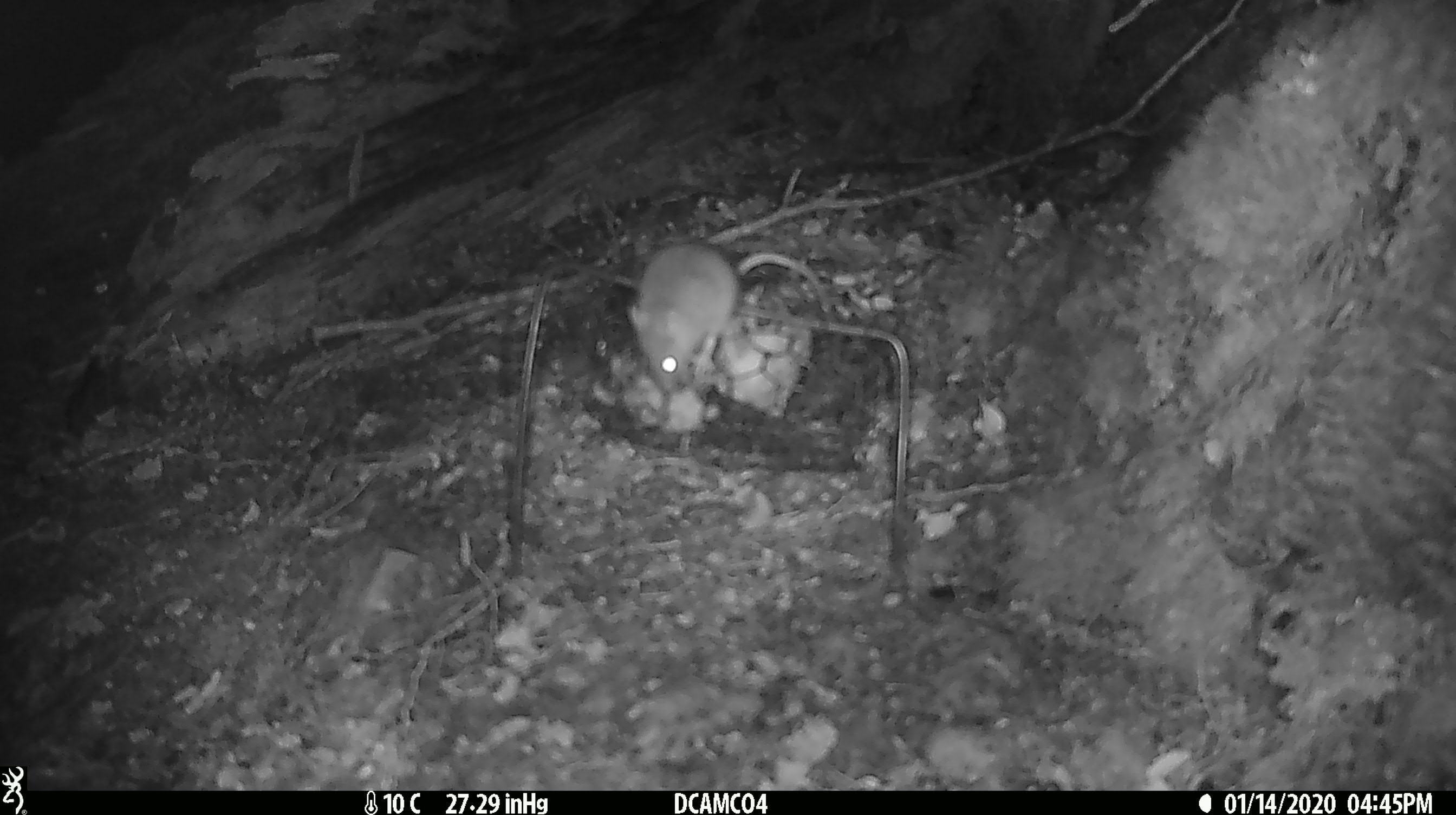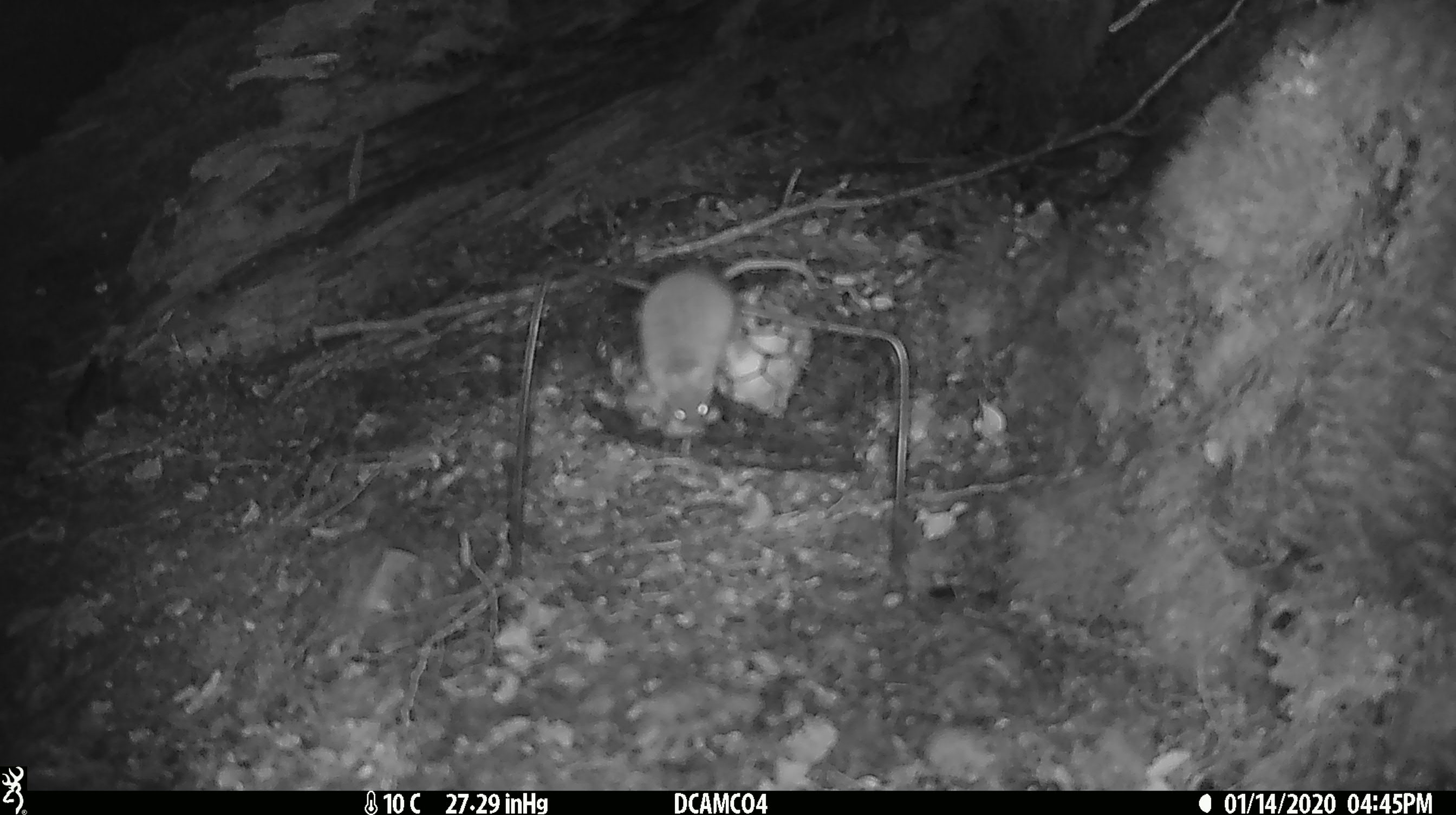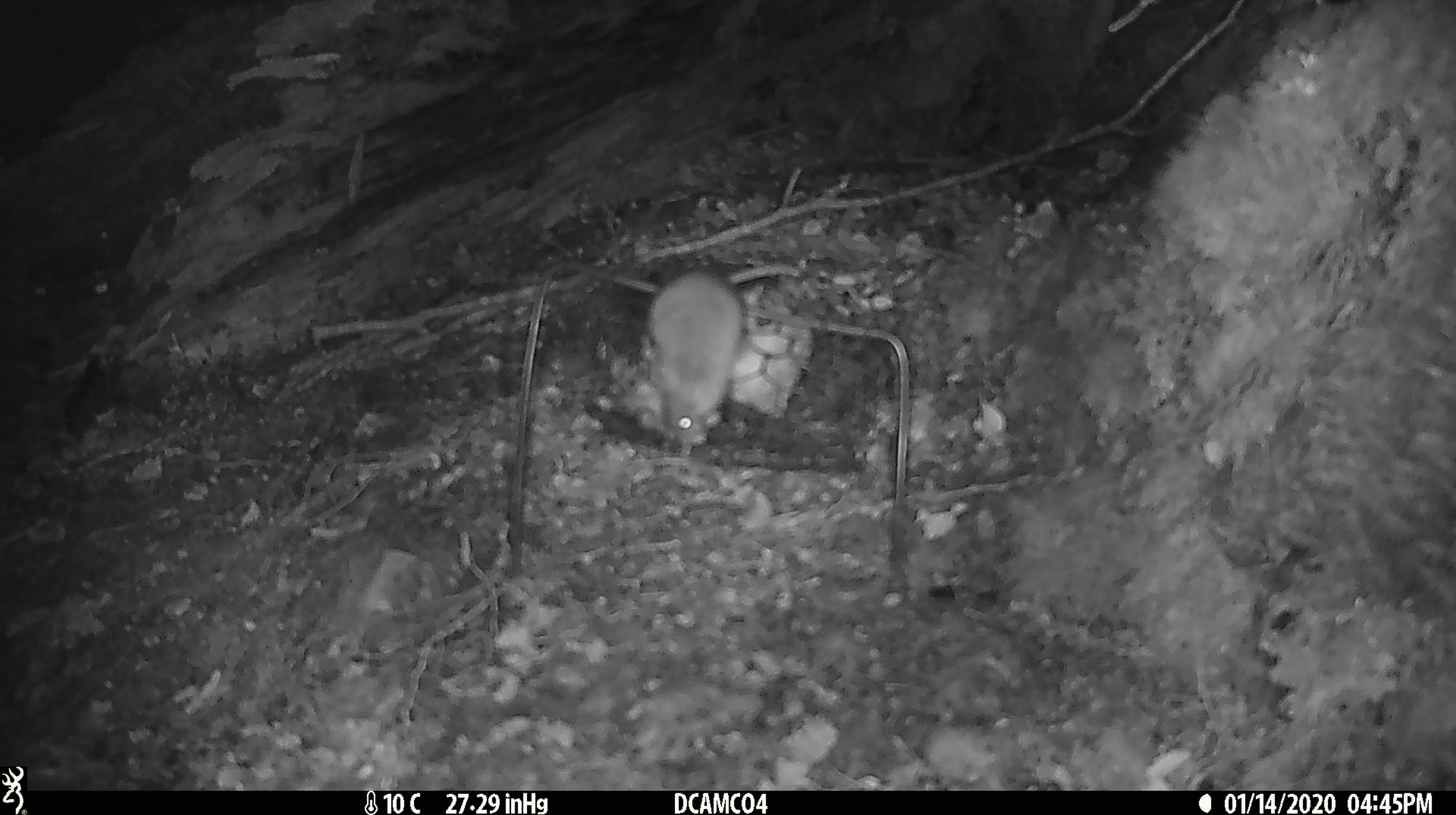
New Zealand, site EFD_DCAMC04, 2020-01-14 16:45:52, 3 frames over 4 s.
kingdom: Animalia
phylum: Chordata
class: Mammalia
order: Rodentia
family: Muridae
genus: Mus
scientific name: Mus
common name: mouse